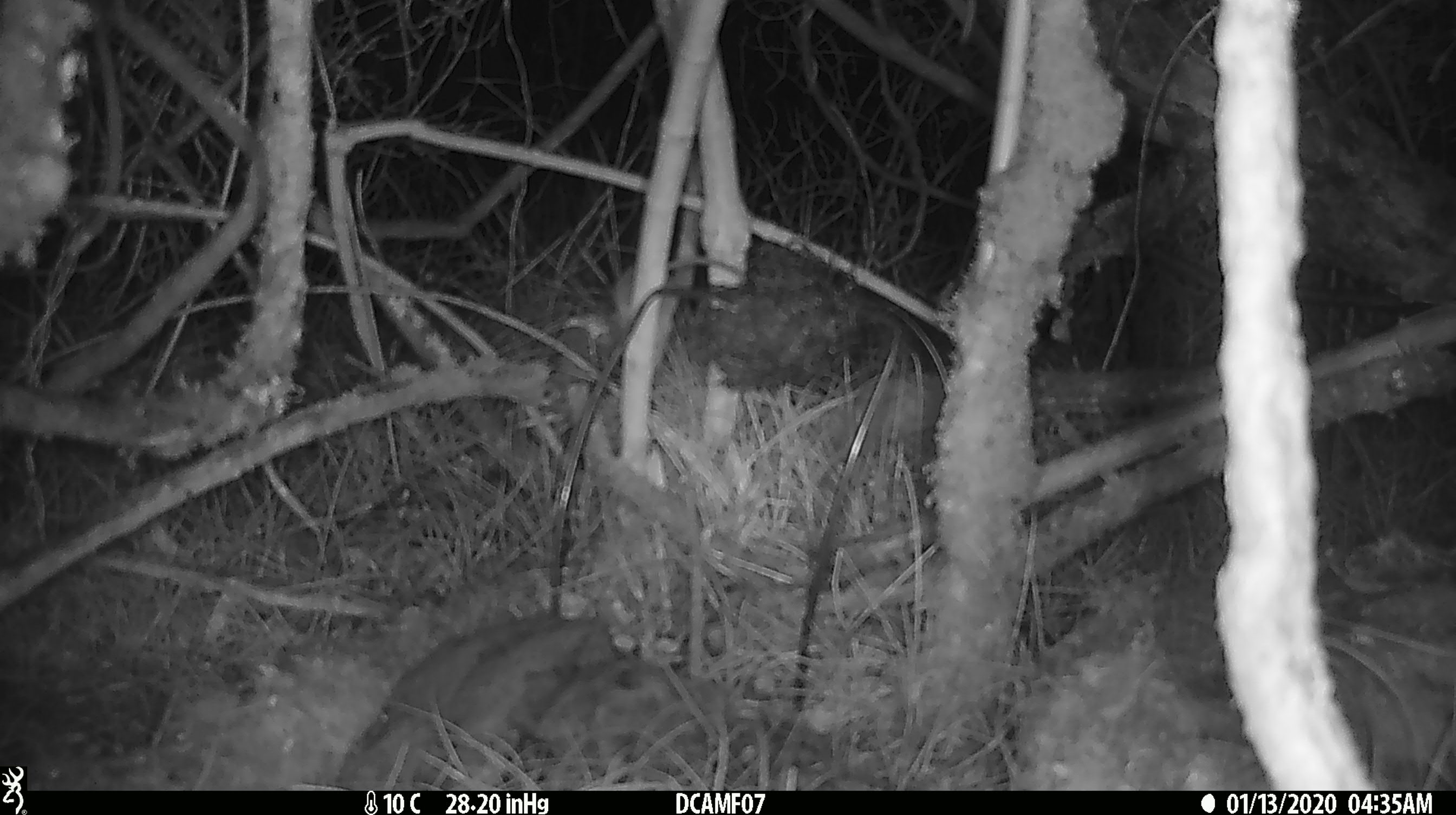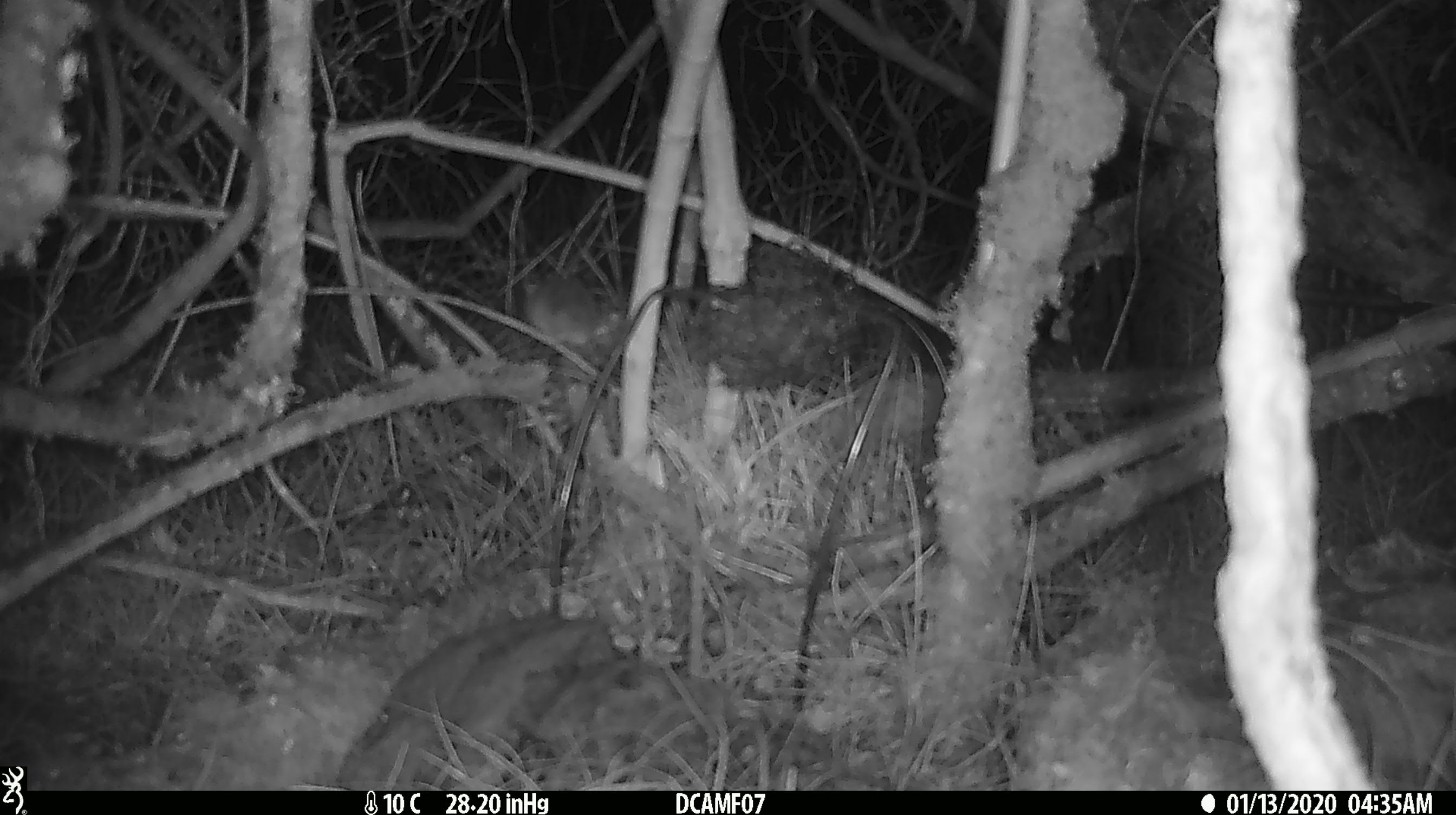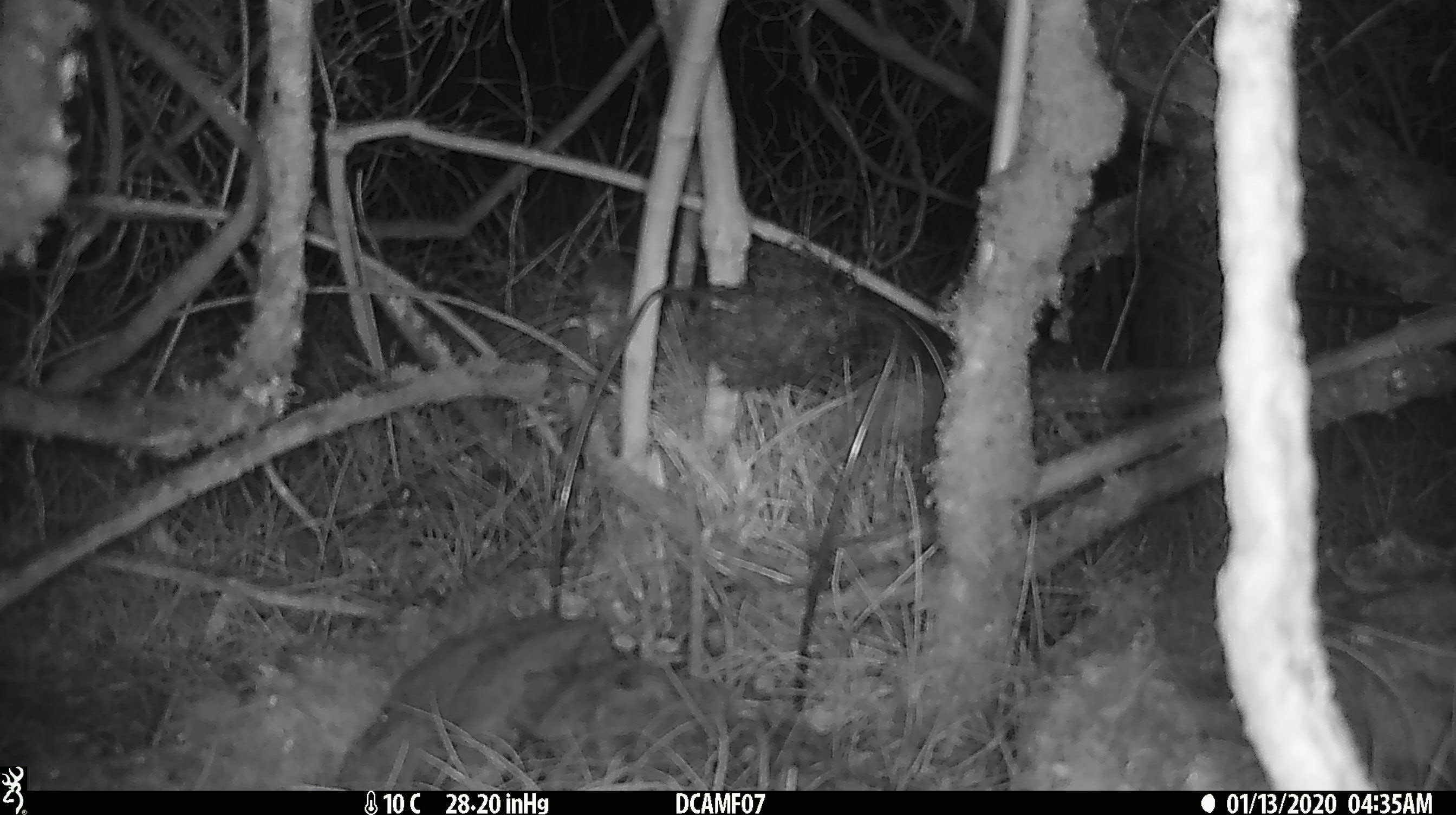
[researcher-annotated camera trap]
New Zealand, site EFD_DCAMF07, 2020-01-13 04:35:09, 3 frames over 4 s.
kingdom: Animalia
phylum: Chordata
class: Mammalia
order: Rodentia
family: Muridae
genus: Mus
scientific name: Mus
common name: mouse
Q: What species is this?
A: Mouse (Mus).